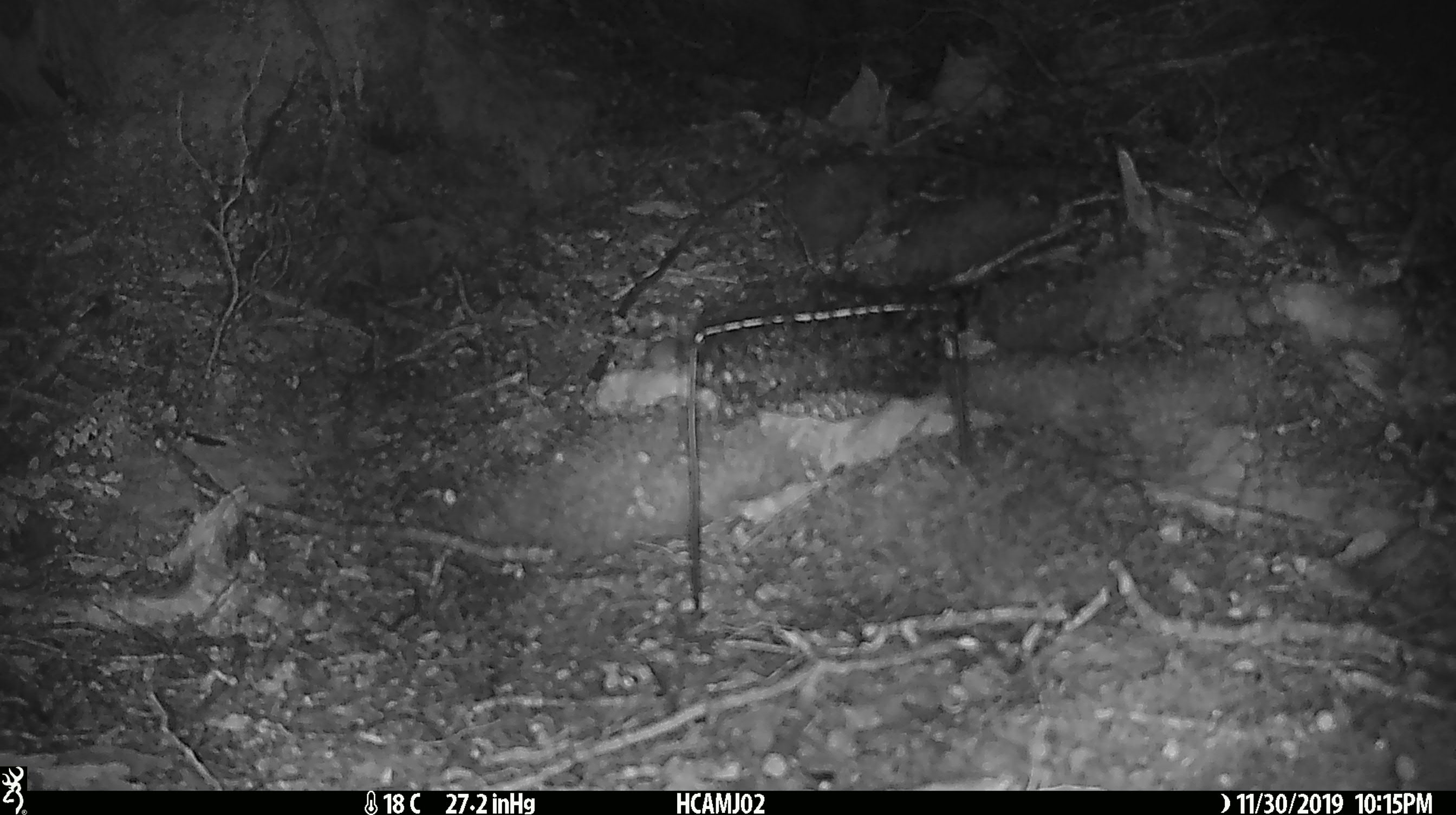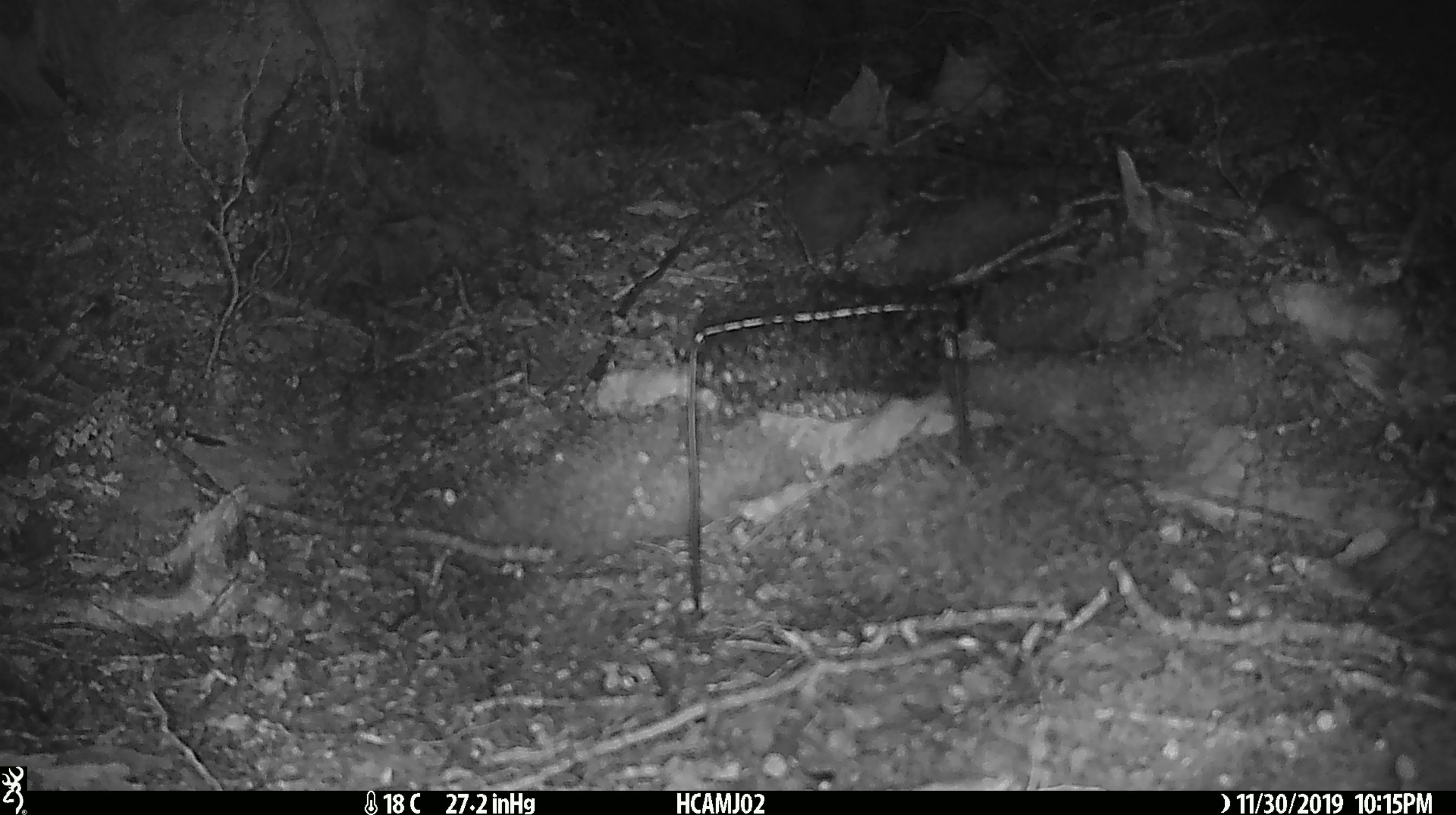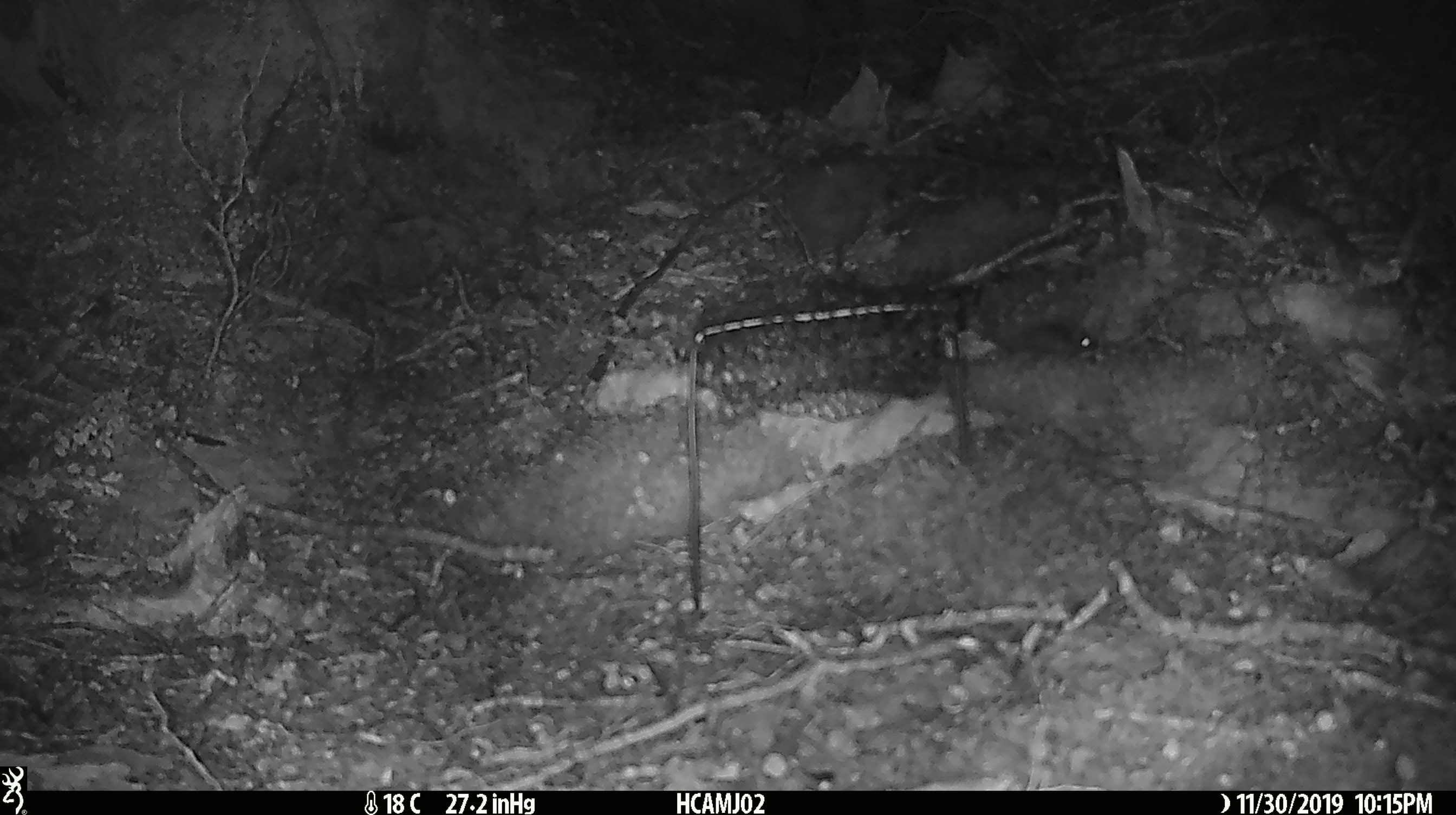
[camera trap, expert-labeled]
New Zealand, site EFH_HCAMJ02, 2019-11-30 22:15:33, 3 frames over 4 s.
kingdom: Animalia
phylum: Chordata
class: Mammalia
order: Rodentia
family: Muridae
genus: Mus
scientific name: Mus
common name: mouse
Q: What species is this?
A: Mouse (Mus).